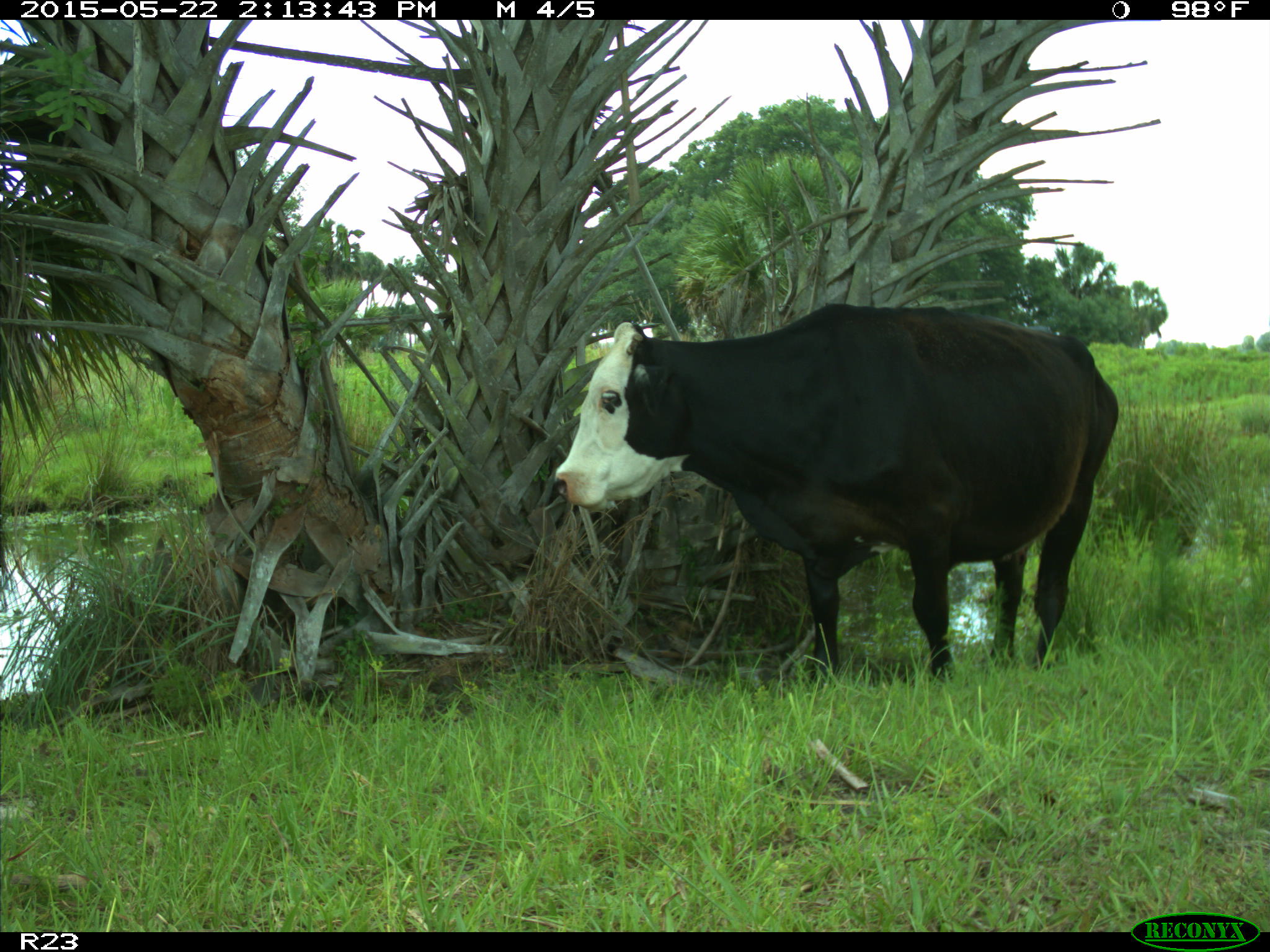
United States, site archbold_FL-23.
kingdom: Animalia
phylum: Chordata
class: Mammalia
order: Artiodactyla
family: Bovidae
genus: Bos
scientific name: Bos taurus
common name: domestic cow